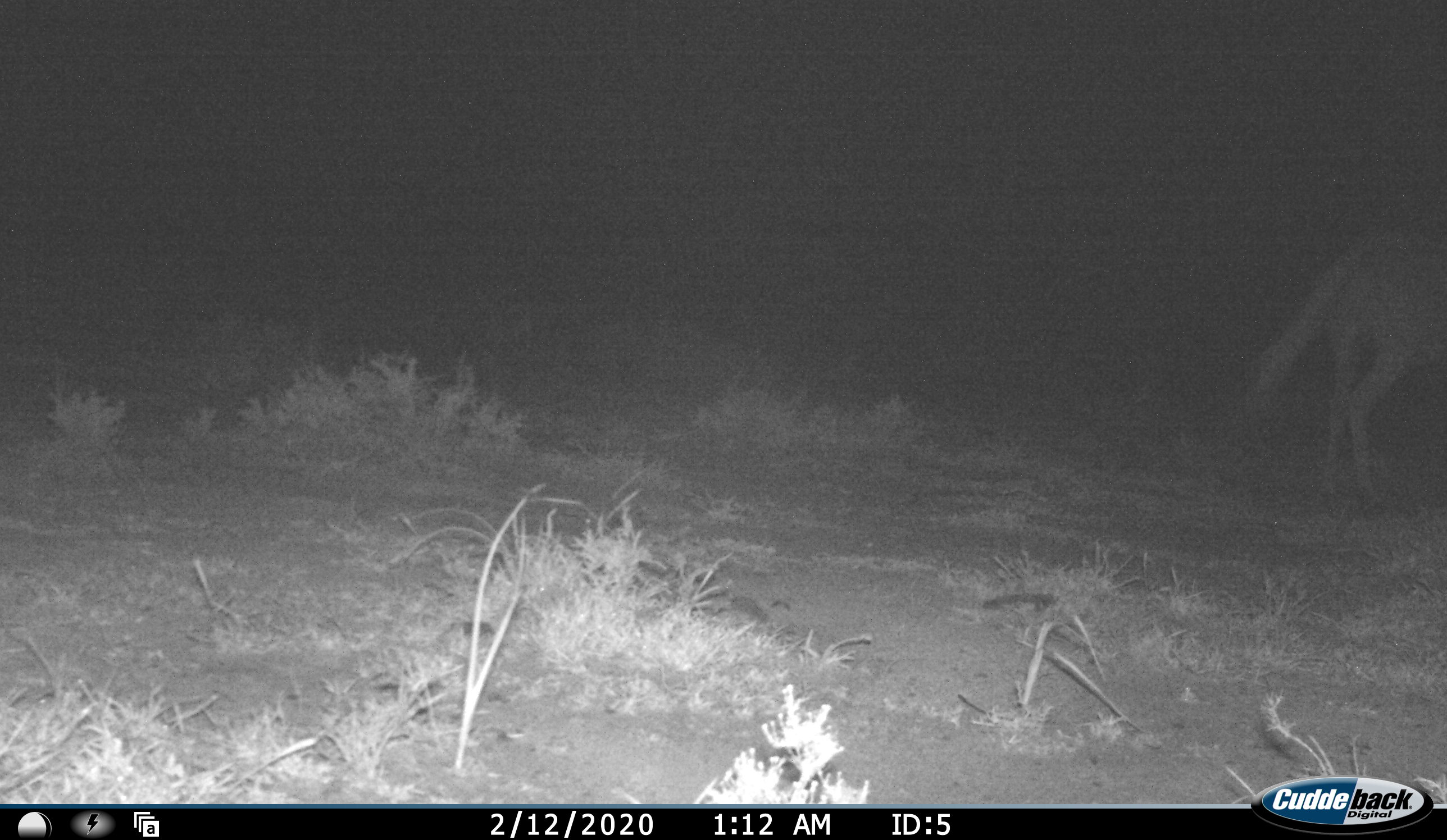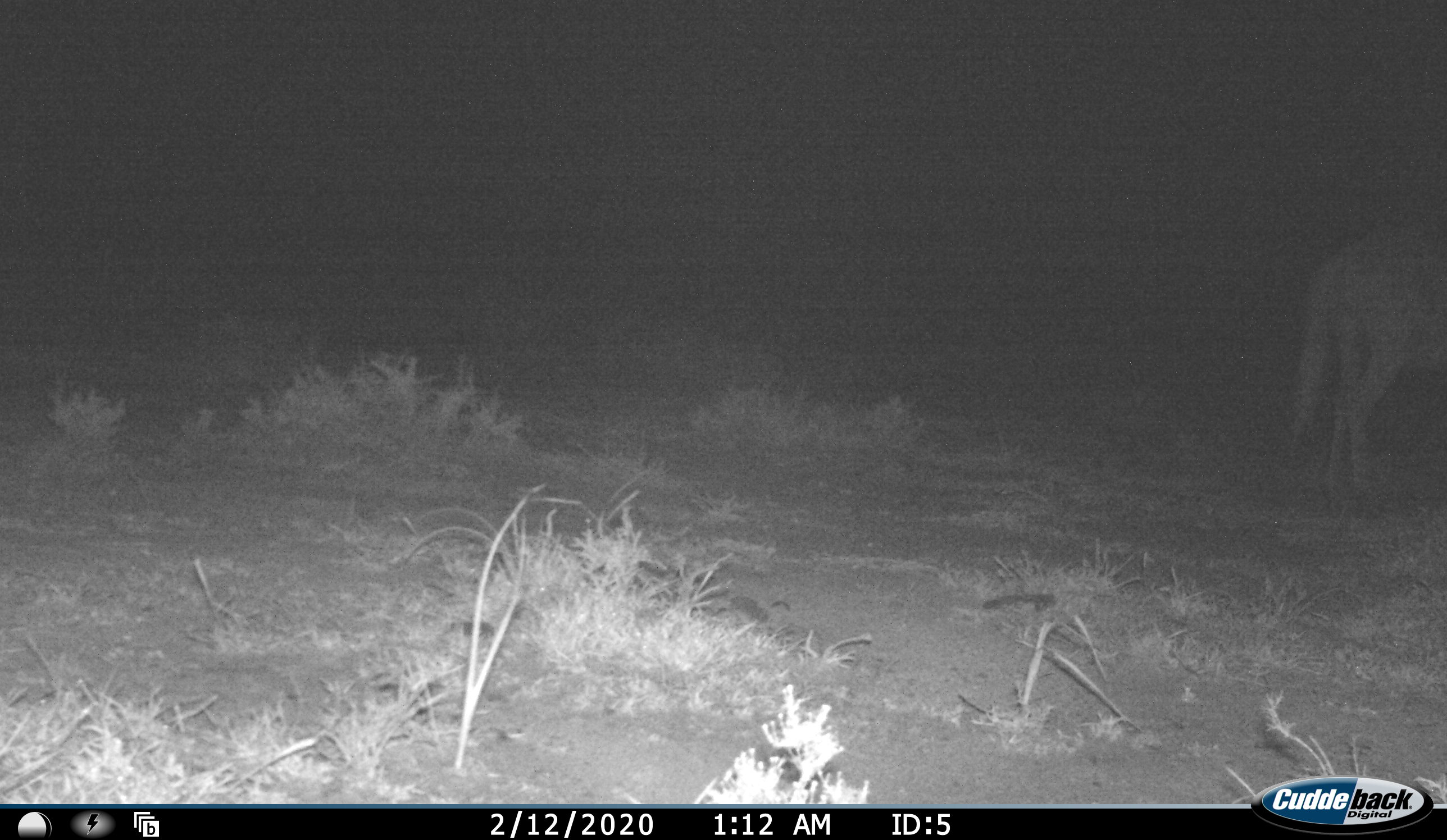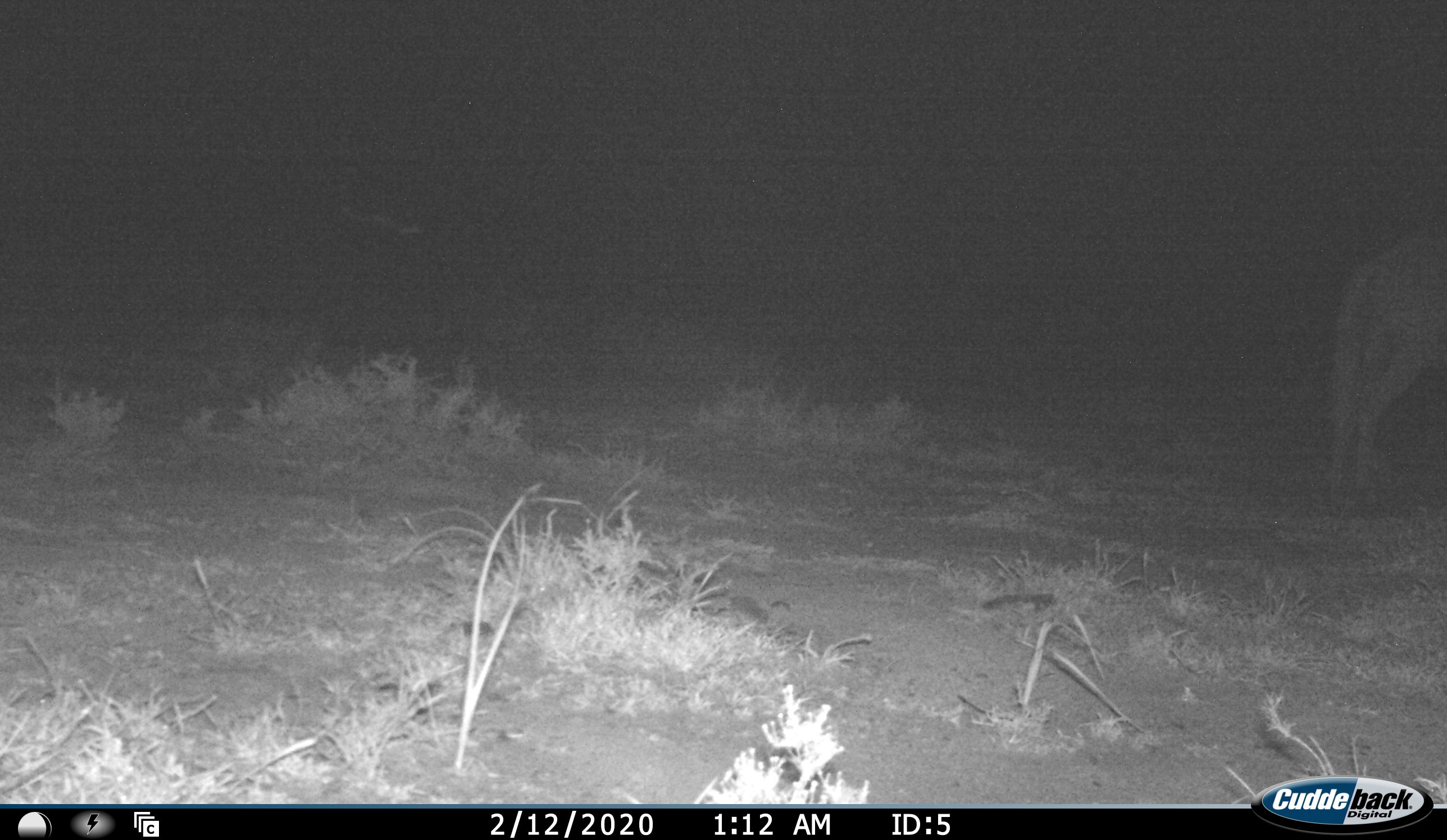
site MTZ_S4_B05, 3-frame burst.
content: unidentified animal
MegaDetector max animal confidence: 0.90